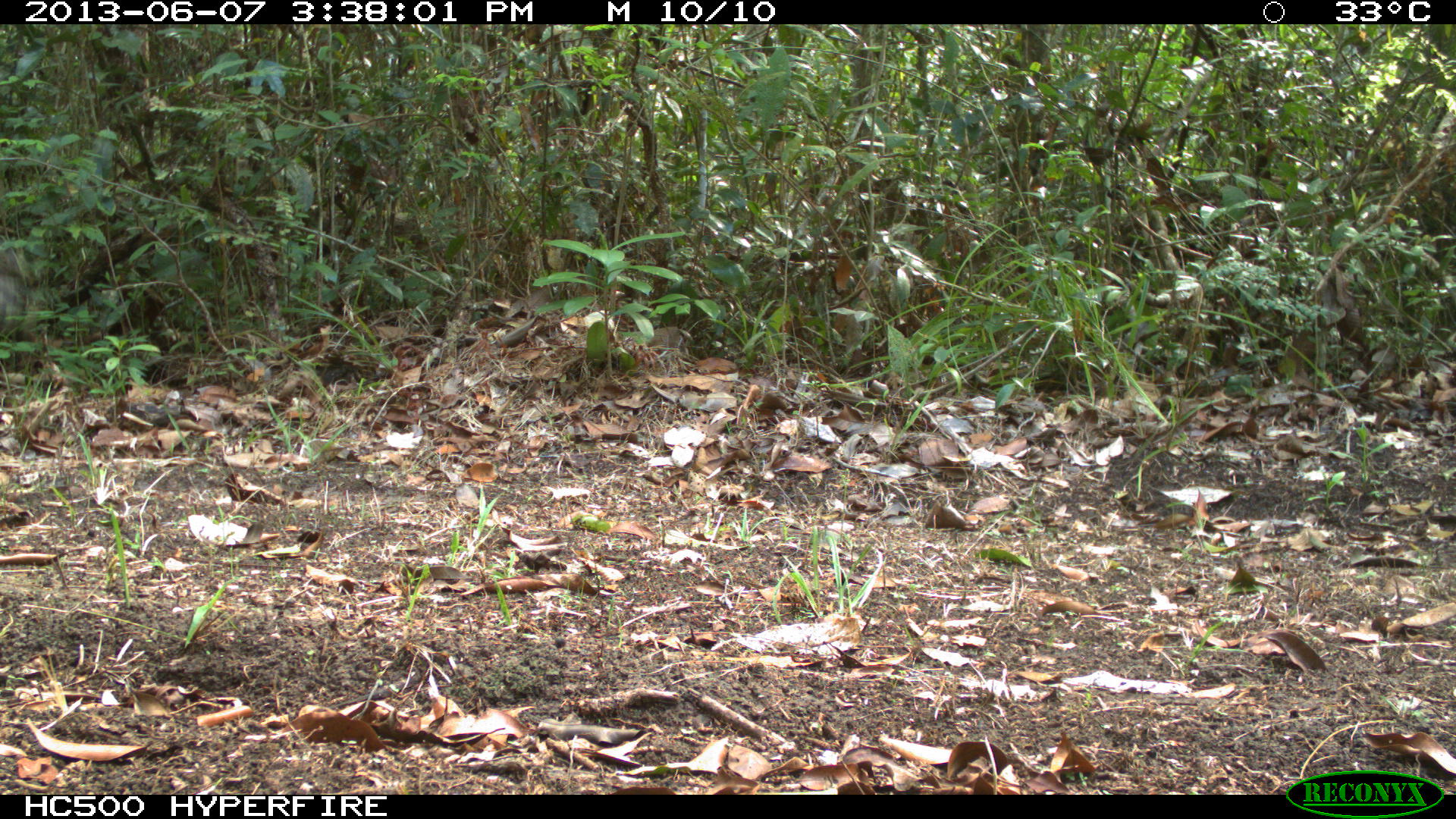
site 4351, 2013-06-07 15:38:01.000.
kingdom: Animalia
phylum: Chordata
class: Aves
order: Galliformes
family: Phasianidae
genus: Meleagris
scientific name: Meleagris ocellata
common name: ocellated turkey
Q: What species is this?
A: Meleagris ocellata (ocellated turkey).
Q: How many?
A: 1.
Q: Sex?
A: Male.